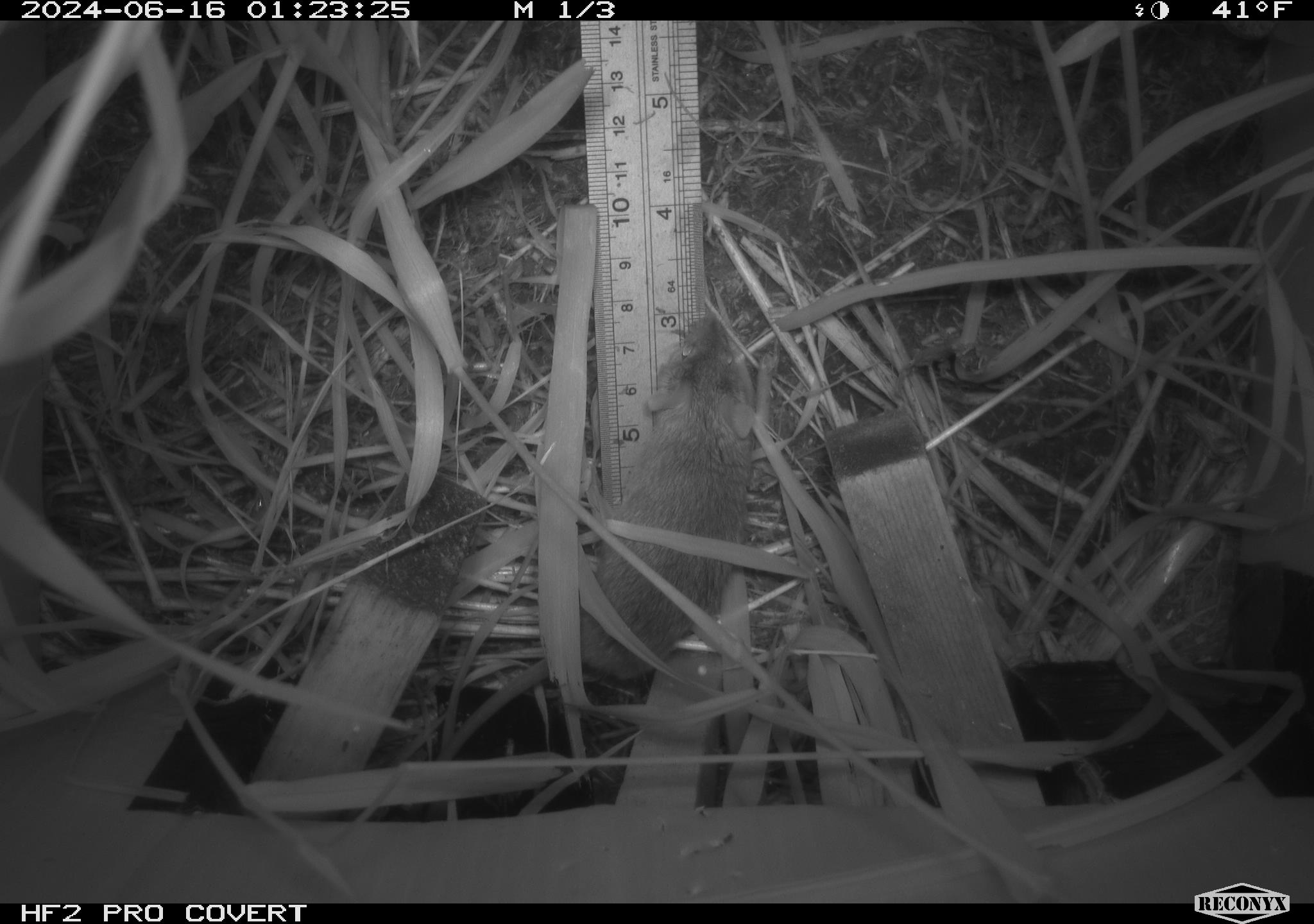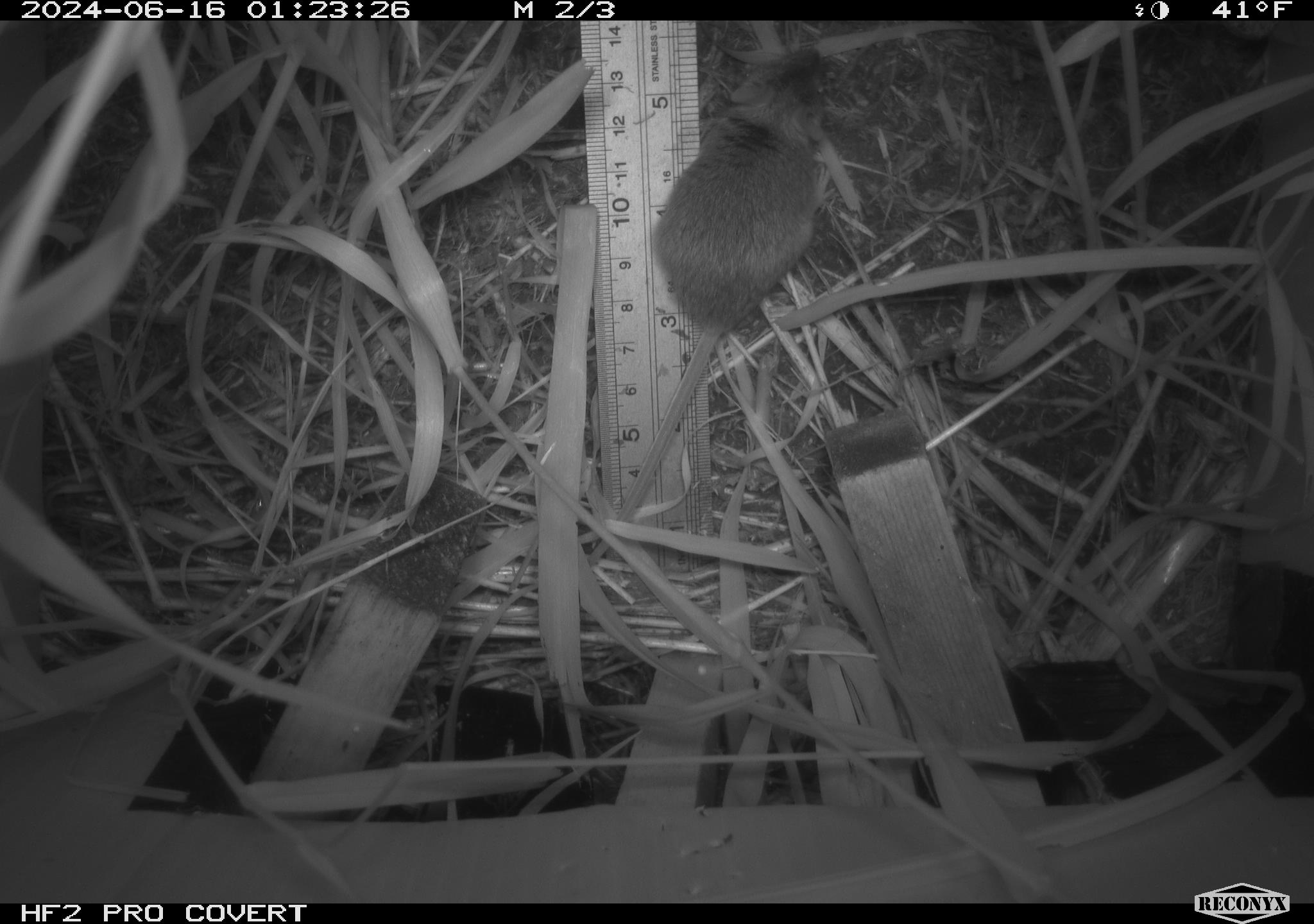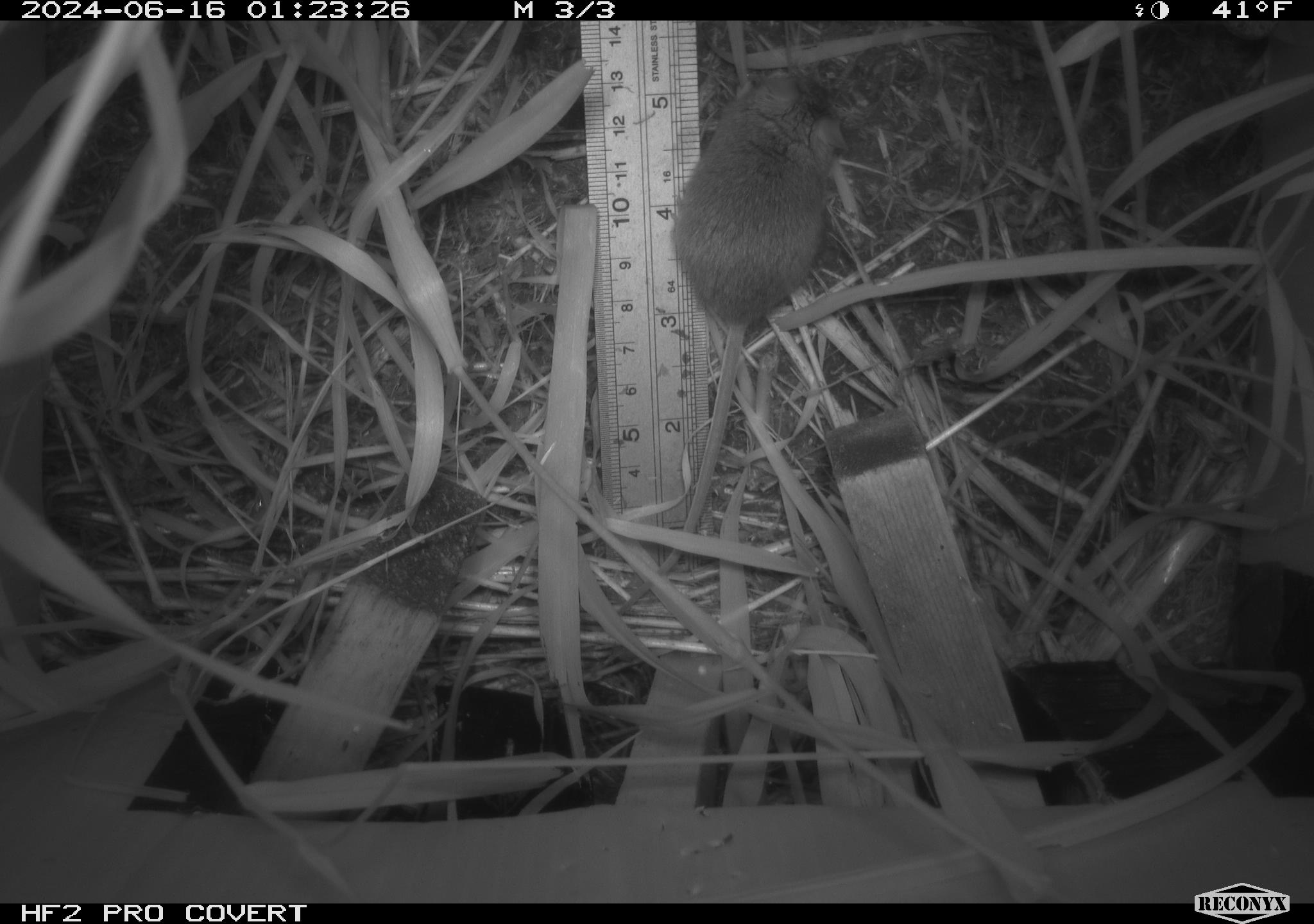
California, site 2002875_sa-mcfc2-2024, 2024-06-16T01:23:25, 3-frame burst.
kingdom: Animalia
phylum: Chordata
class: Mammalia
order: Rodentia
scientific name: Rodentia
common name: rodent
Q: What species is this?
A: Rodent (Rodentia).